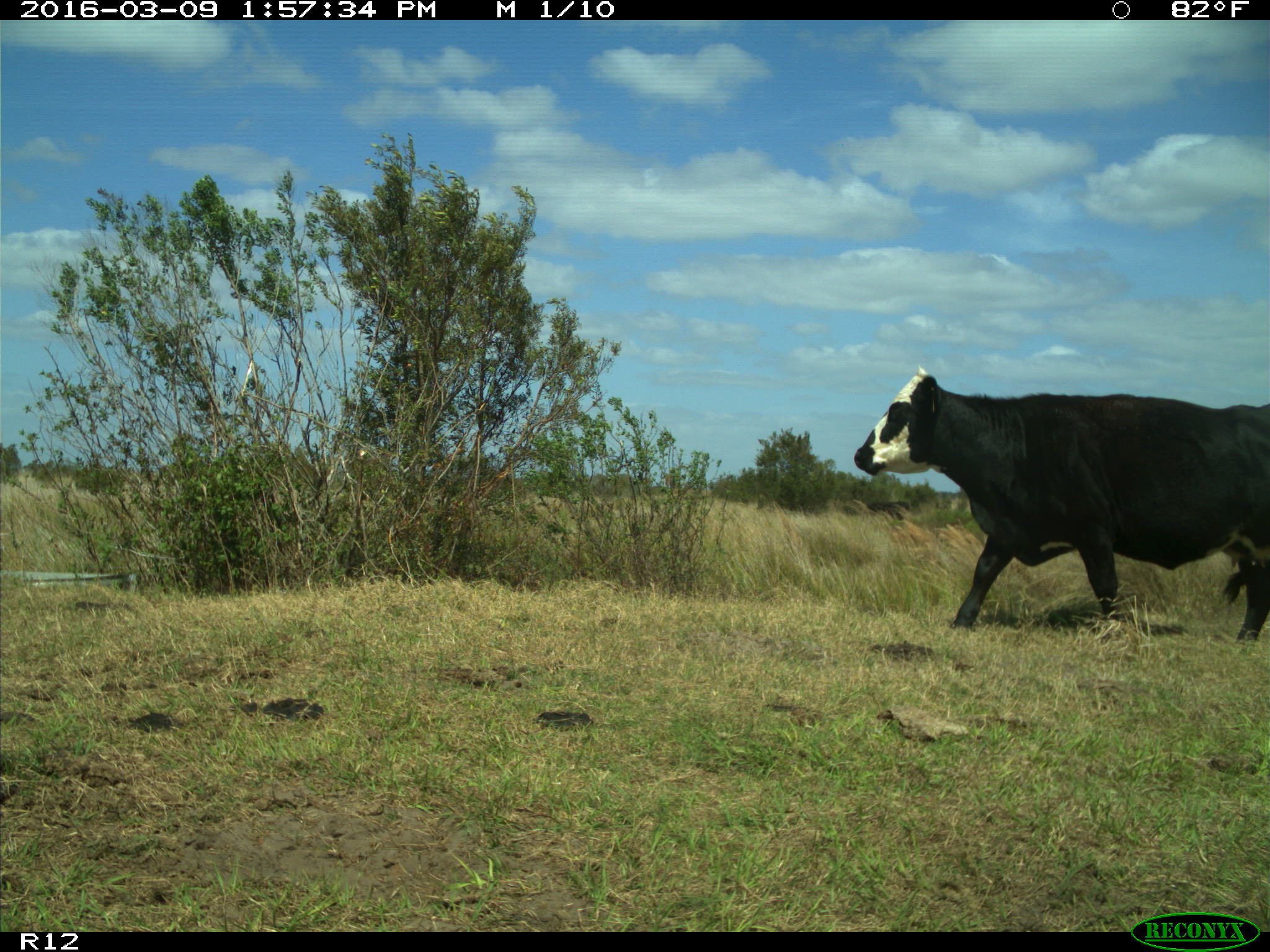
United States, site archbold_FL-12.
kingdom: Animalia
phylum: Chordata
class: Mammalia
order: Artiodactyla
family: Bovidae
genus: Bos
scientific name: Bos taurus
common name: domestic cow